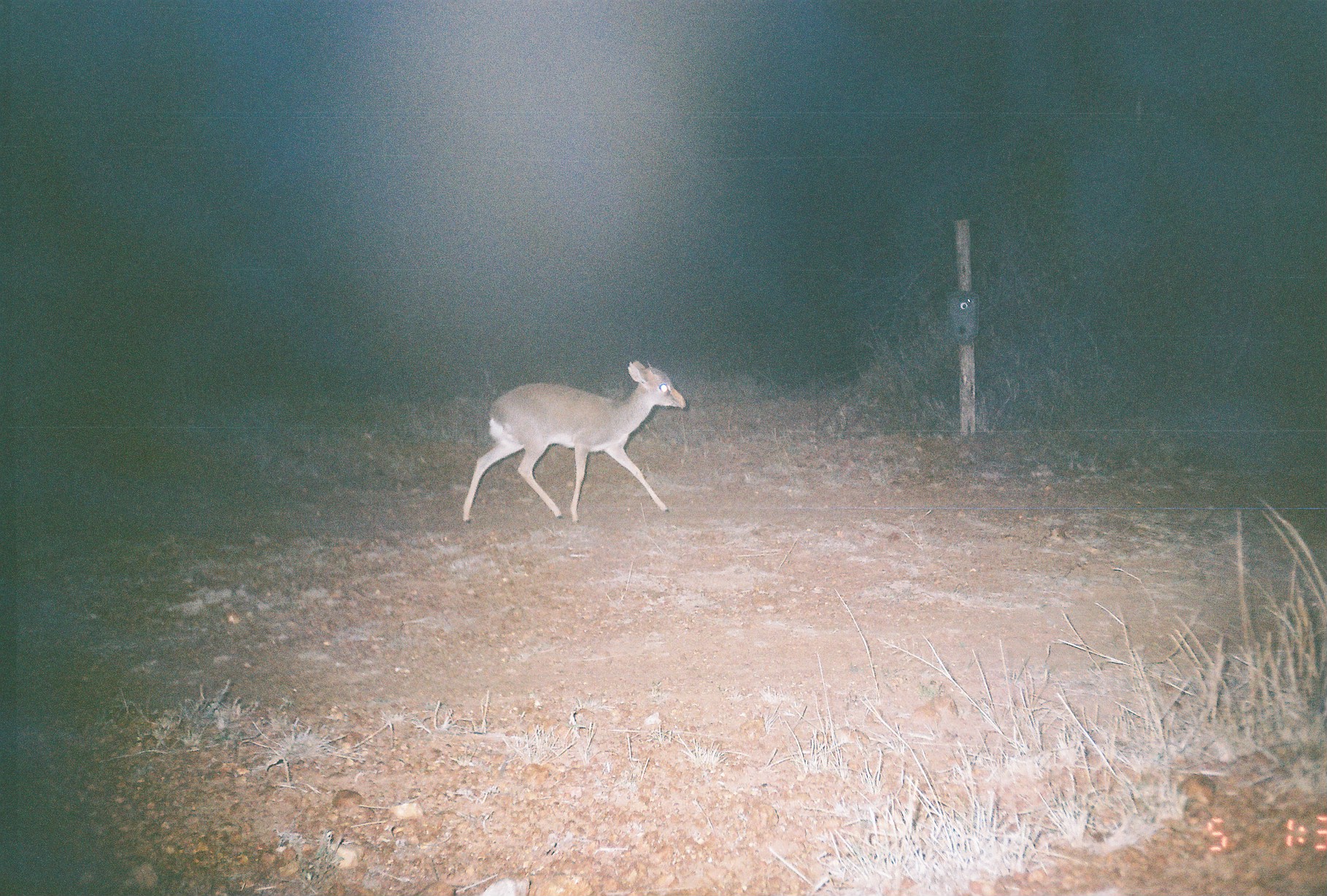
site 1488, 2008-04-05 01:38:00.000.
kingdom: Animalia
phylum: Chordata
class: Mammalia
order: Artiodactyla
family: Bovidae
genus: Madoqua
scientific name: Madoqua guentheri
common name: günther's dik-dik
Madoqua guentheri (günther's dik-dik), count 1.